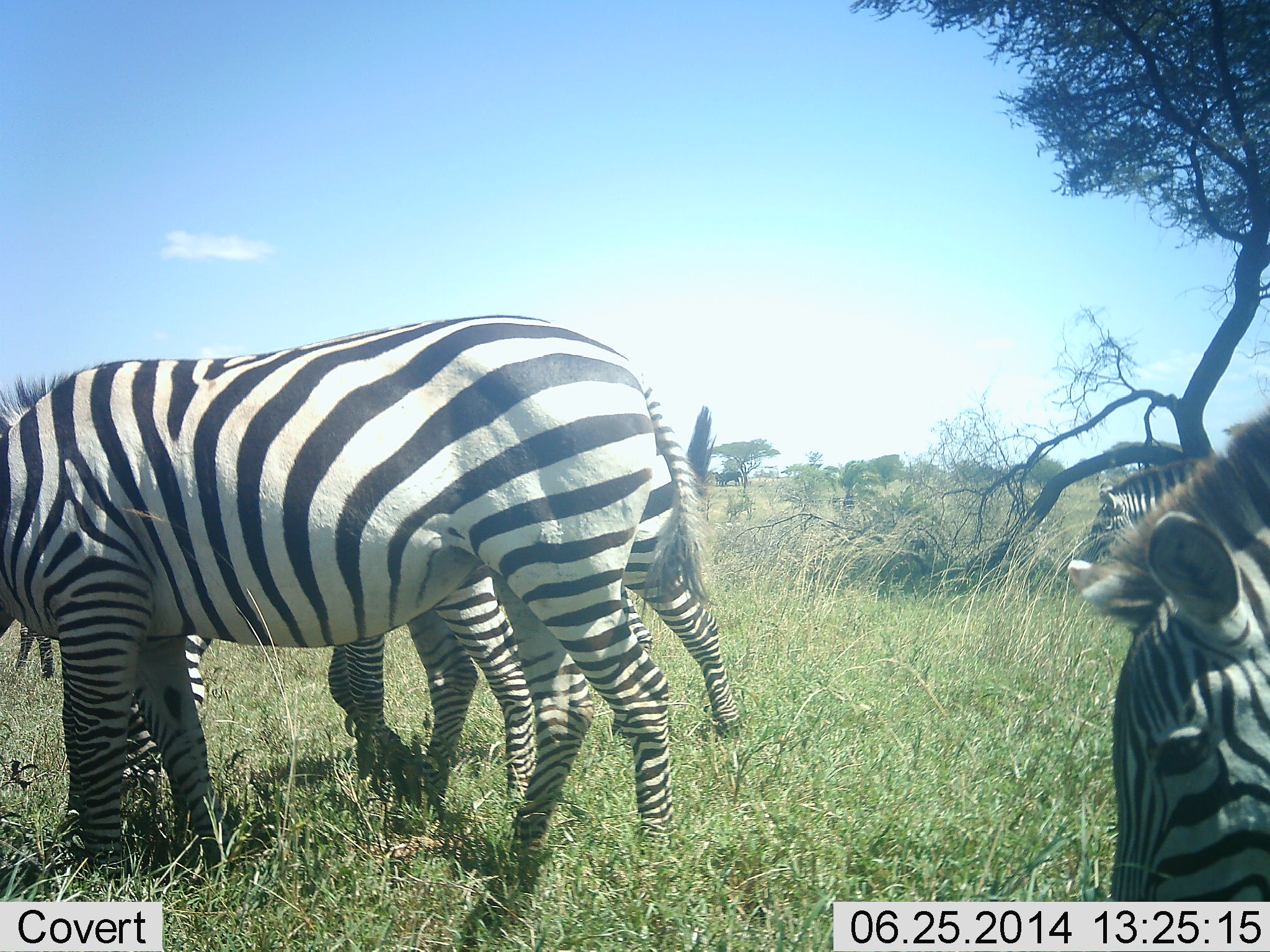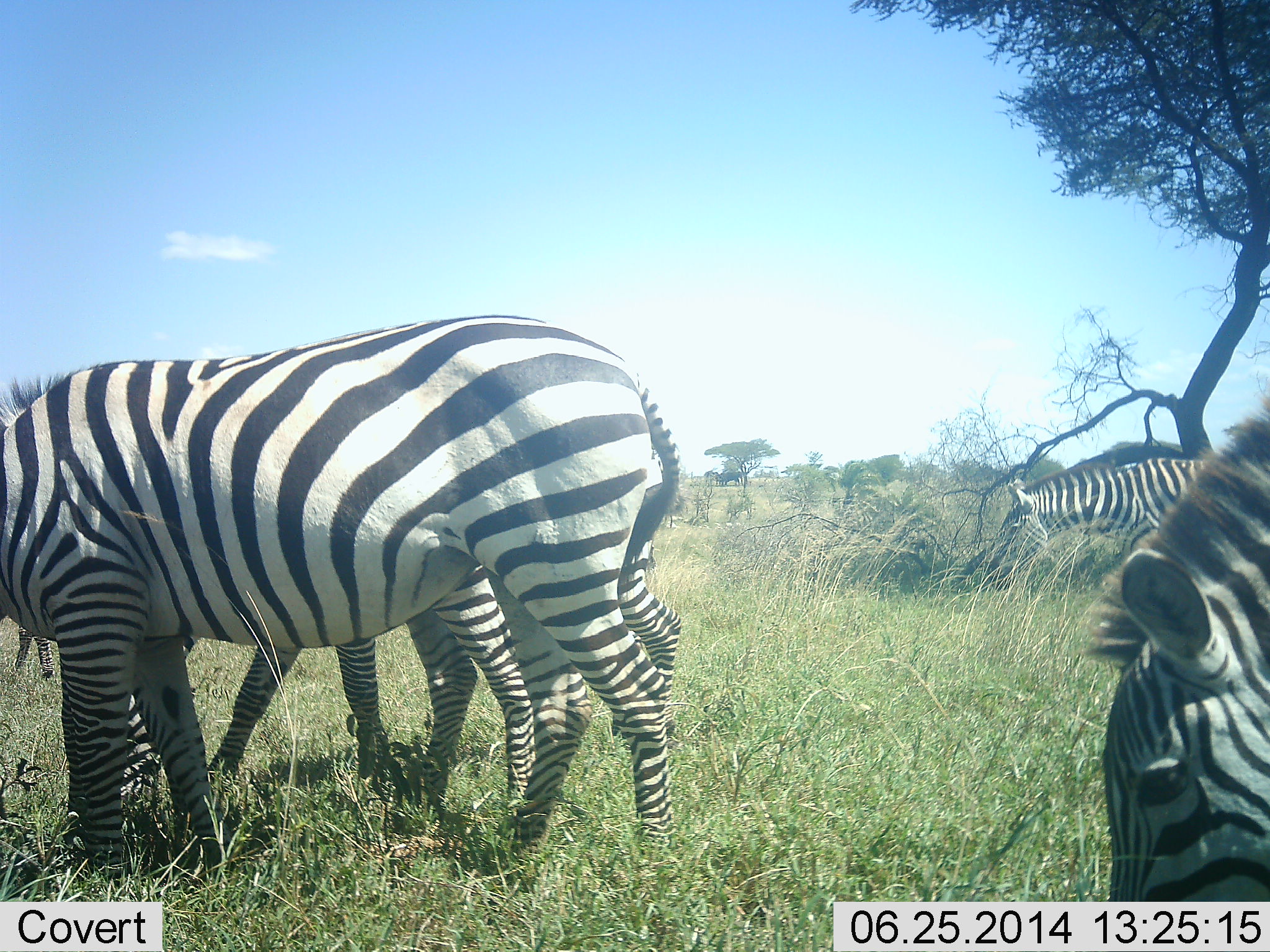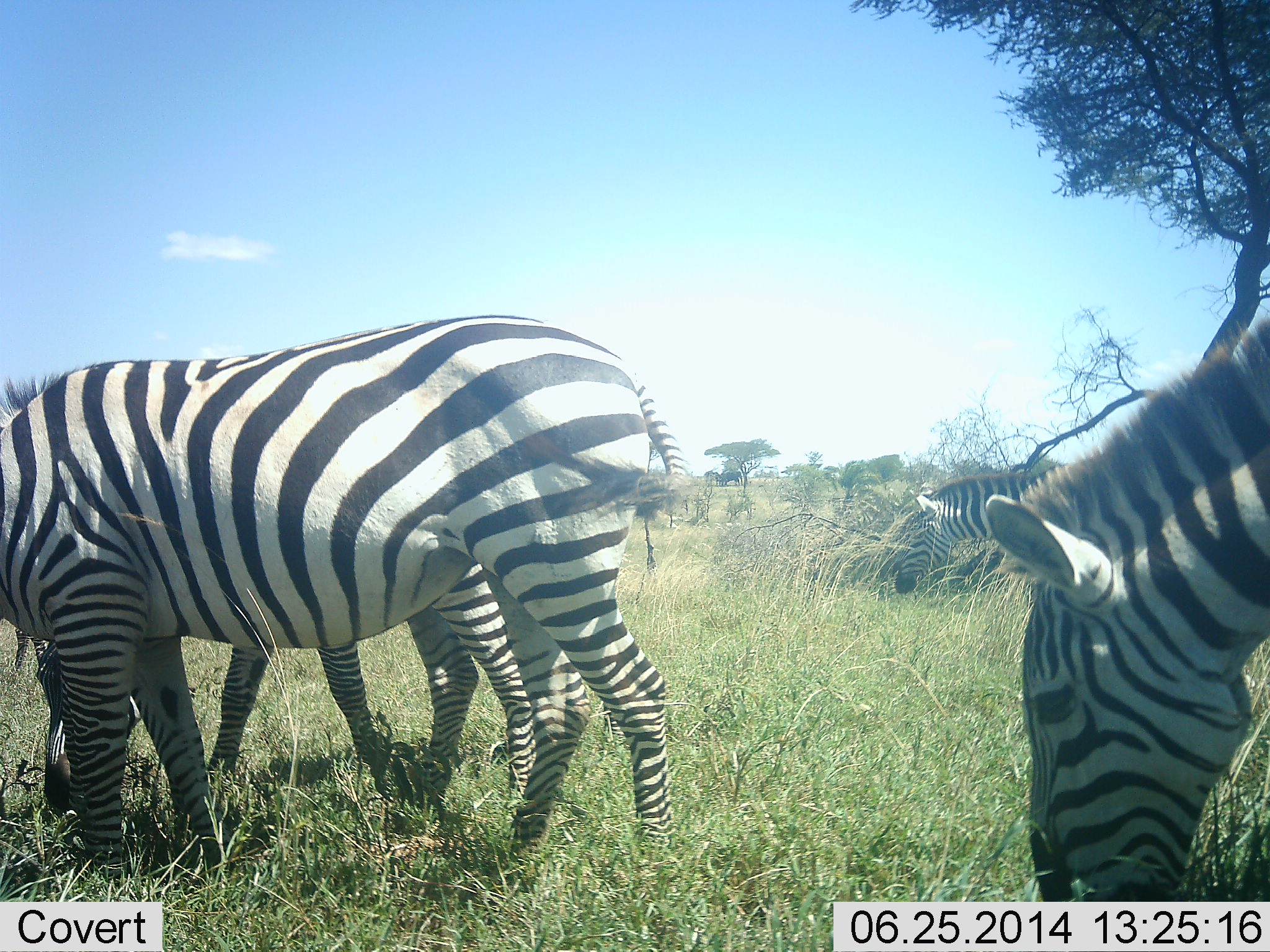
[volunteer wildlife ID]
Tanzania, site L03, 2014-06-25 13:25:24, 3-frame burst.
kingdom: Animalia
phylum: Chordata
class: Mammalia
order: Perissodactyla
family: Equidae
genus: Equus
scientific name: Equus quagga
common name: plains zebra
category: zebra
Zebra (plains zebra) (Equus quagga), count 5. Behavior (volunteer vote fractions): standing 40%, resting 10%, moving 40%, interacting 0%. Young present (vote fraction): 10%. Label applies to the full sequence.